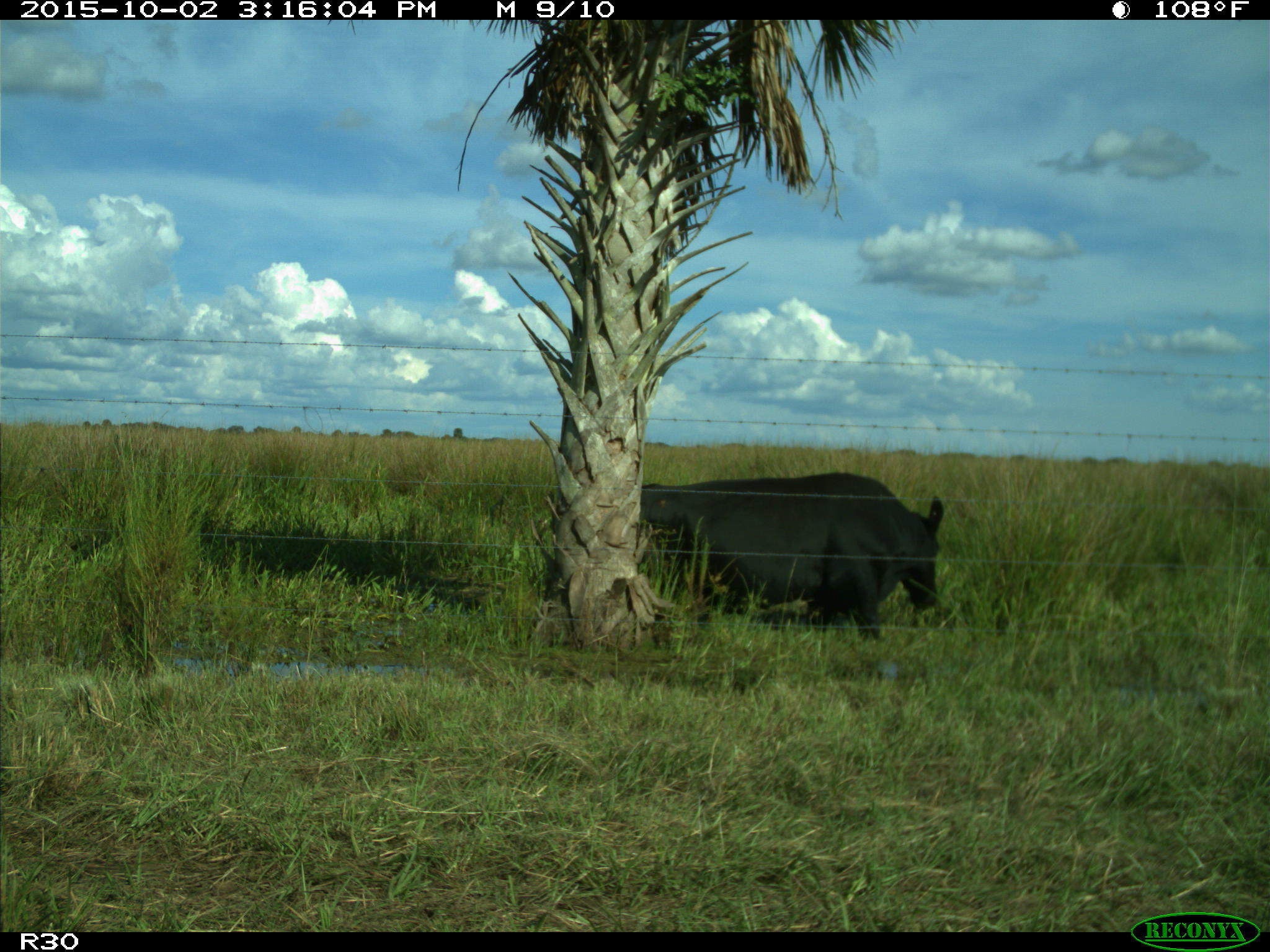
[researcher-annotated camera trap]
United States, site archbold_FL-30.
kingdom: Animalia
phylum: Chordata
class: Mammalia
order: Artiodactyla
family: Bovidae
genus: Bos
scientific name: Bos taurus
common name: domestic cow